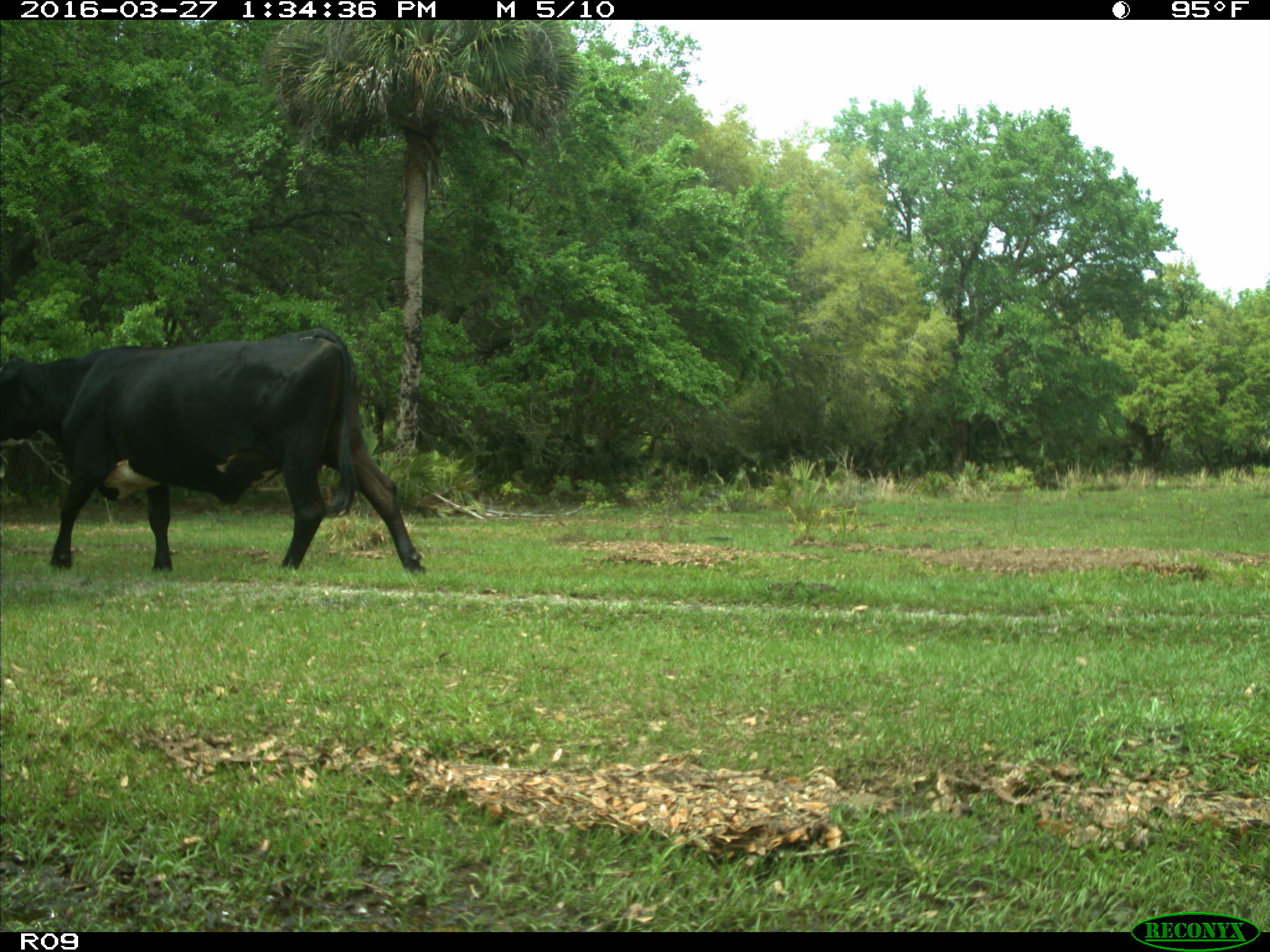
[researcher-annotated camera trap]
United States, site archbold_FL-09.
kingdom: Animalia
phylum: Chordata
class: Mammalia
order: Artiodactyla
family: Bovidae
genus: Bos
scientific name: Bos taurus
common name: domestic cow